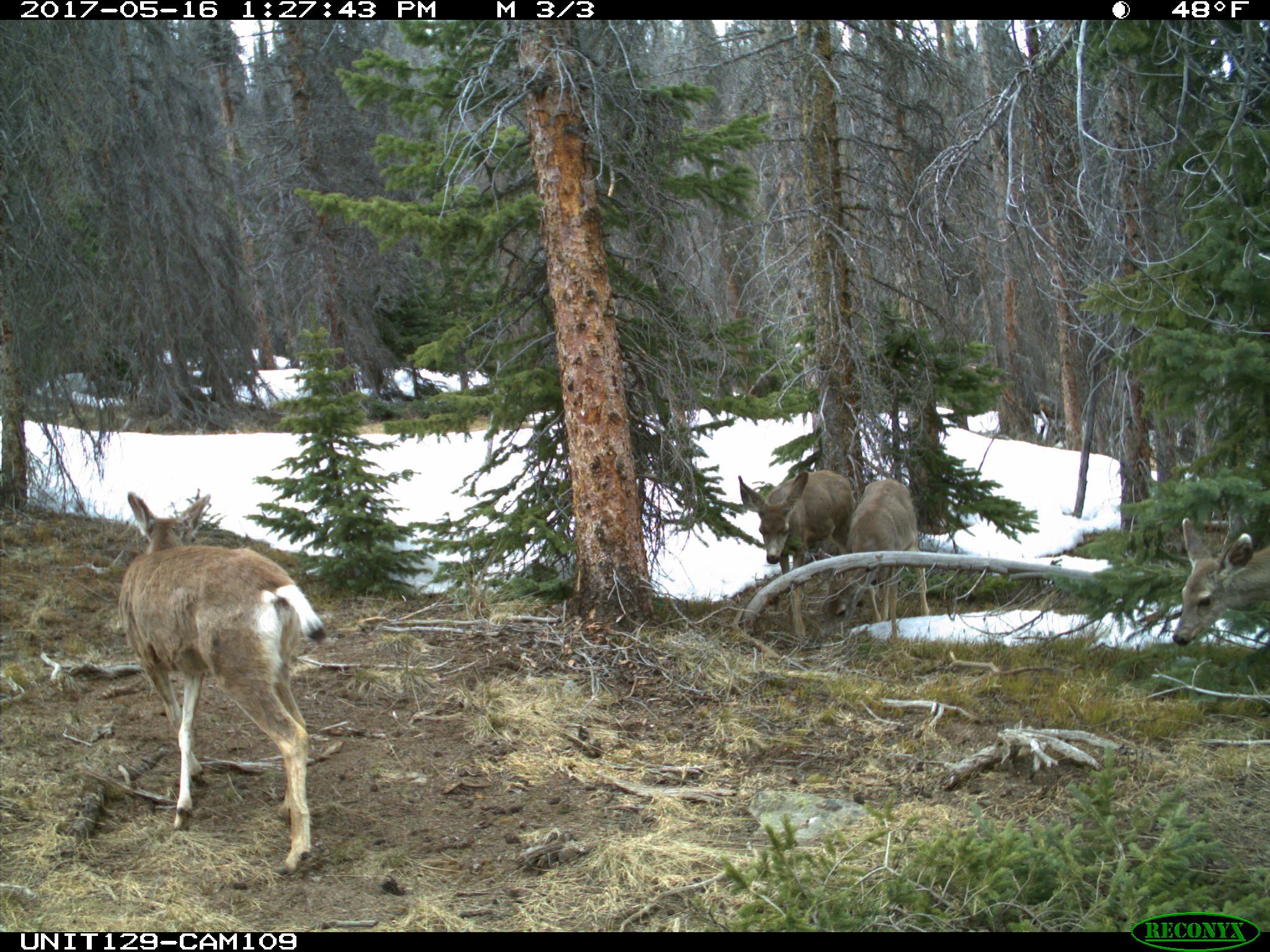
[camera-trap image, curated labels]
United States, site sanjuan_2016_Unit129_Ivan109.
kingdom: Animalia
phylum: Chordata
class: Mammalia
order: Artiodactyla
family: Cervidae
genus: Odocoileus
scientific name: Odocoileus hemionus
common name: mule deer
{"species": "Odocoileus hemionus (mule deer)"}